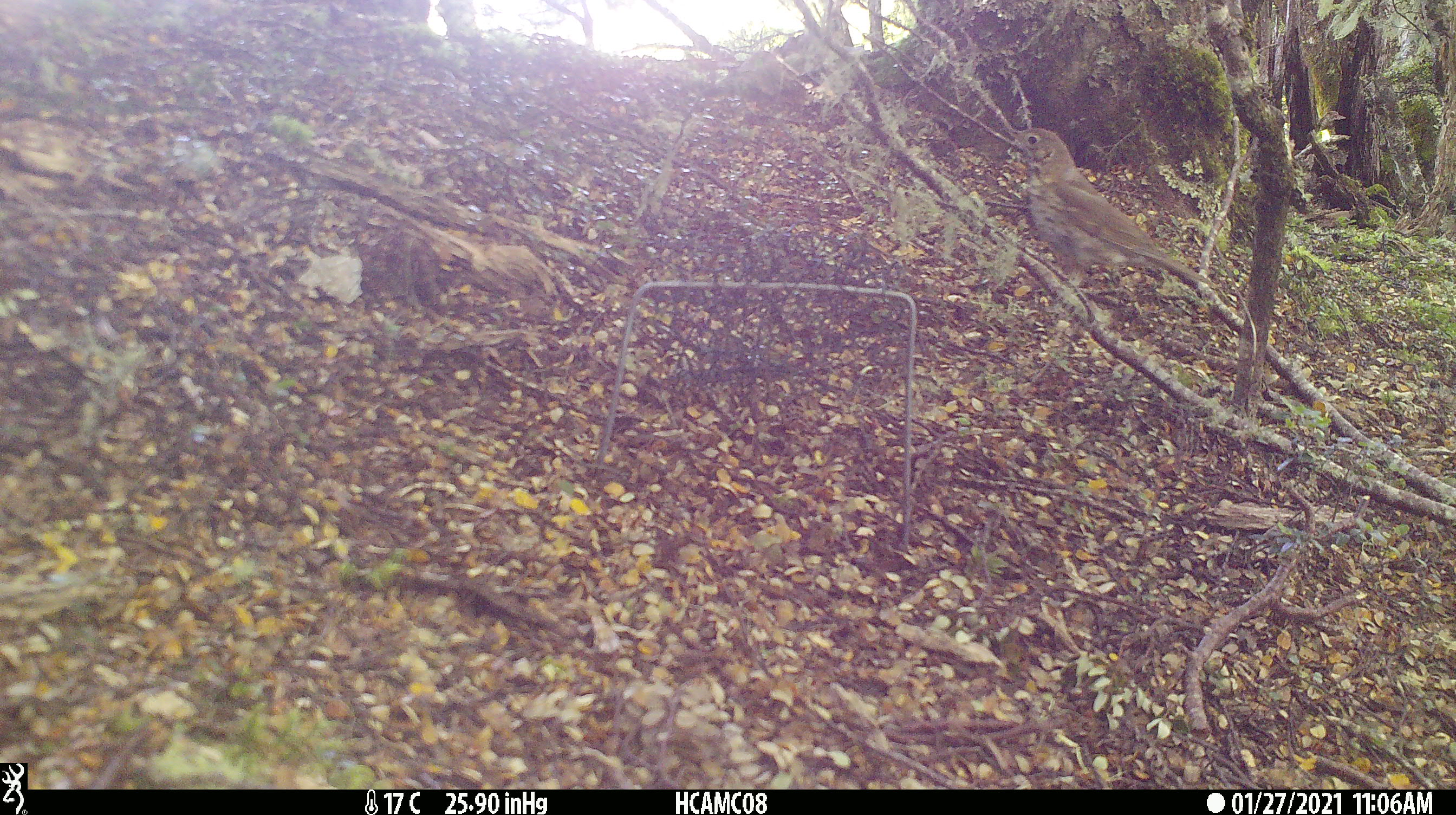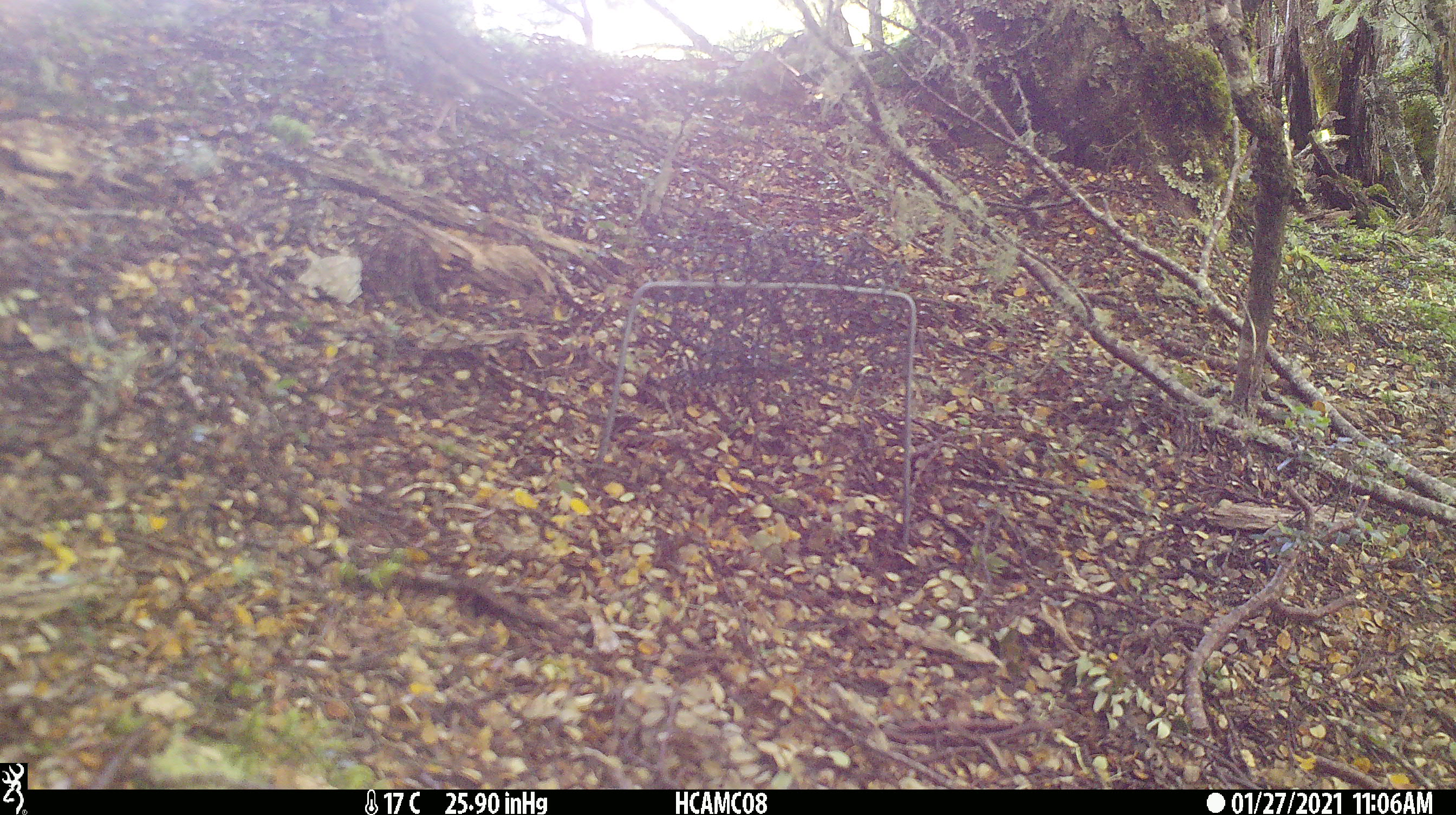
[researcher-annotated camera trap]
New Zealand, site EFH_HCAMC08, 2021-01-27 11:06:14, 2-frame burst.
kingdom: Animalia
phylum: Chordata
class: Aves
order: Passeriformes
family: Turdidae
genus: Turdus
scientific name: Turdus philomelos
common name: song thrush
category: thrush